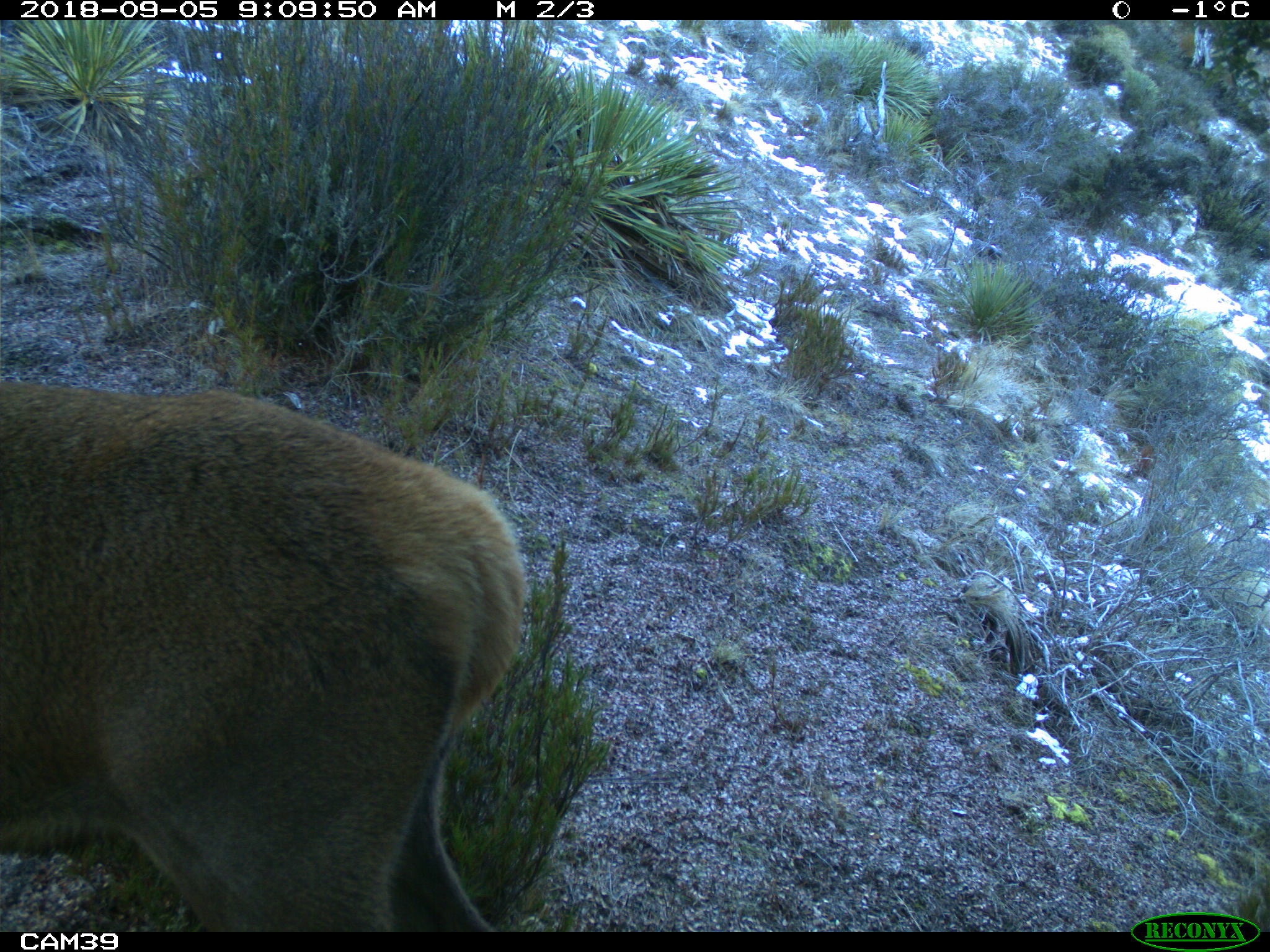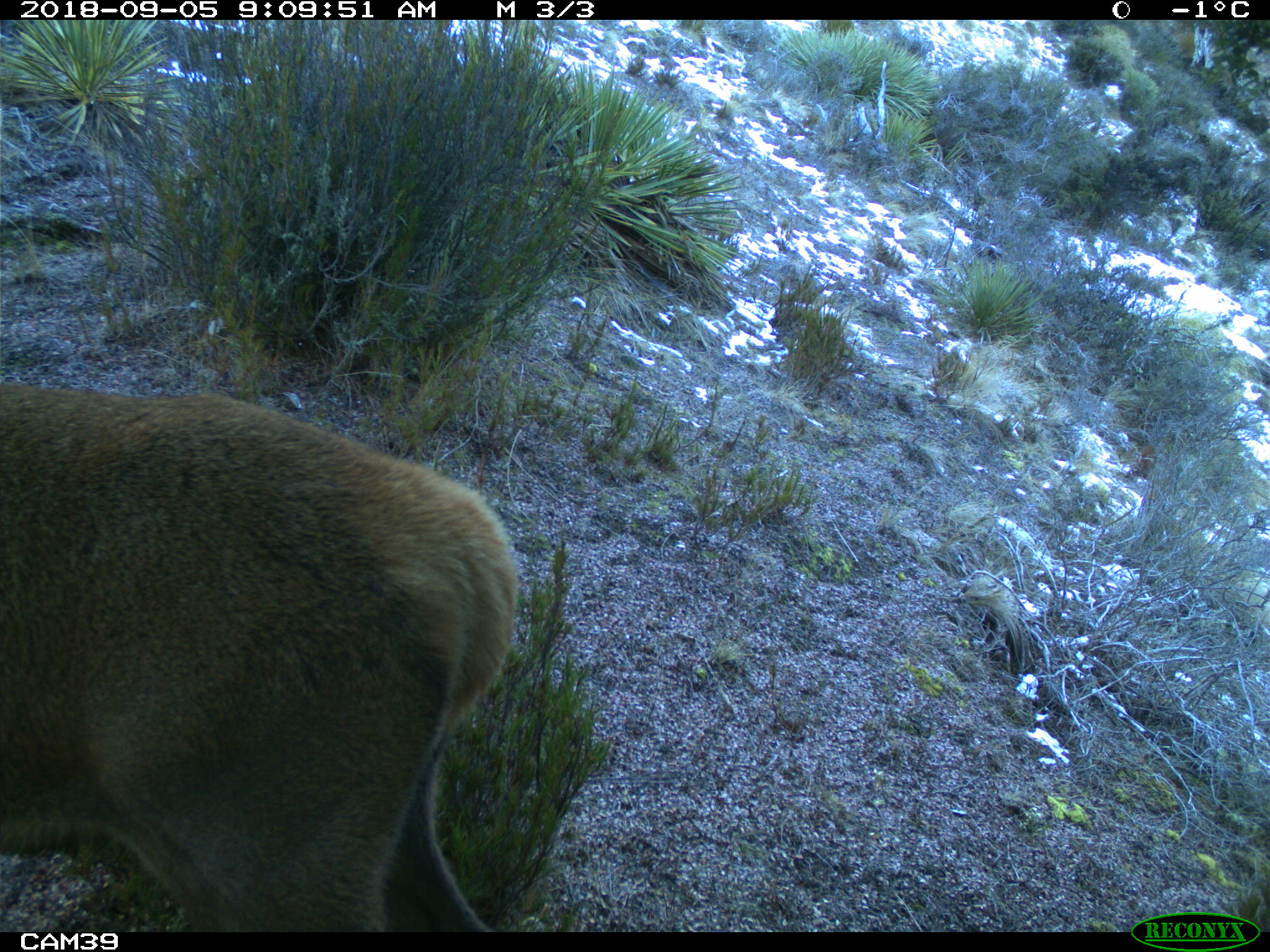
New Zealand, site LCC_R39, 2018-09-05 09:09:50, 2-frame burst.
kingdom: Animalia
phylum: Chordata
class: Mammalia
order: Artiodactyla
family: Cervidae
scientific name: Cervidae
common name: deer